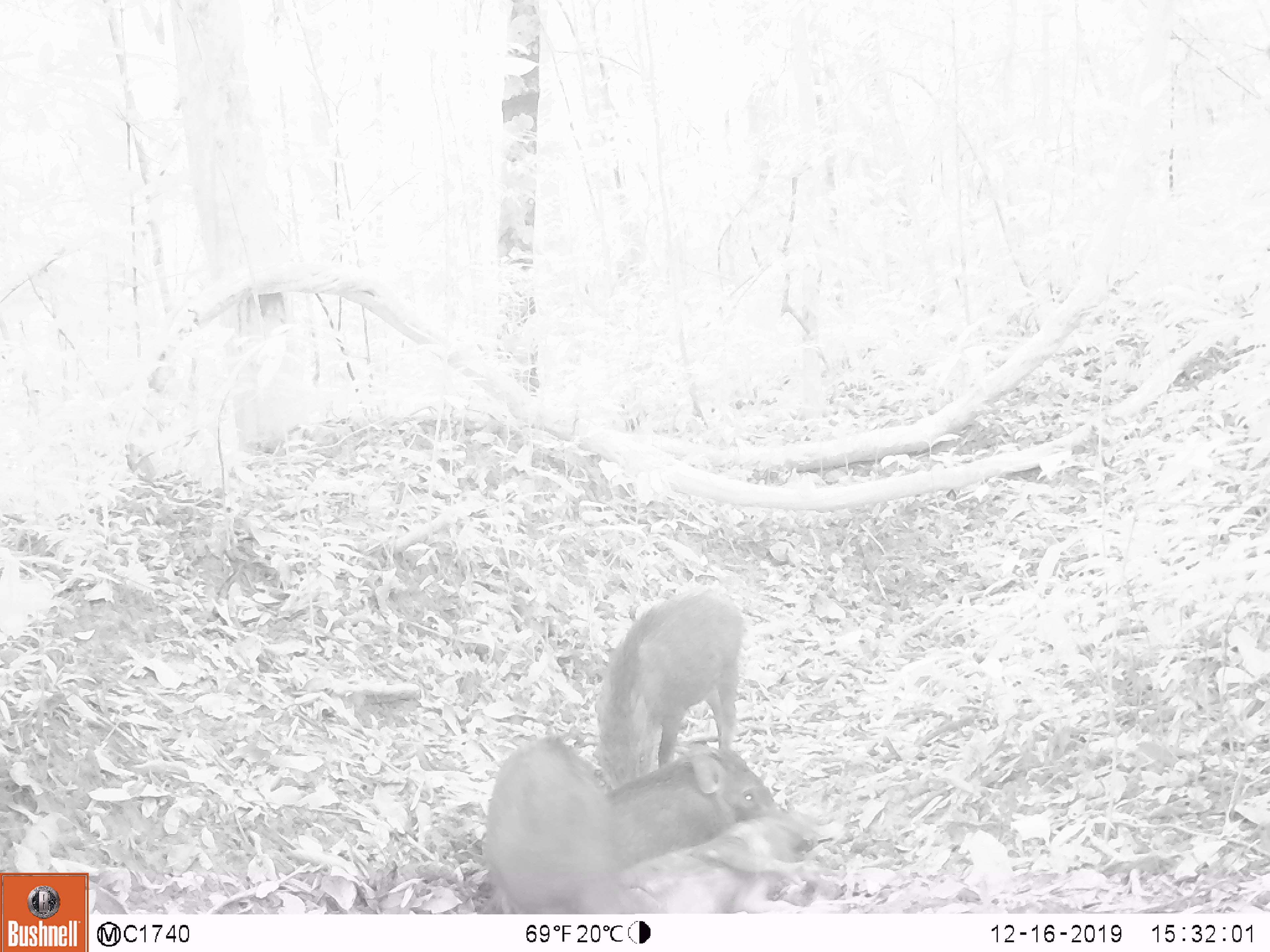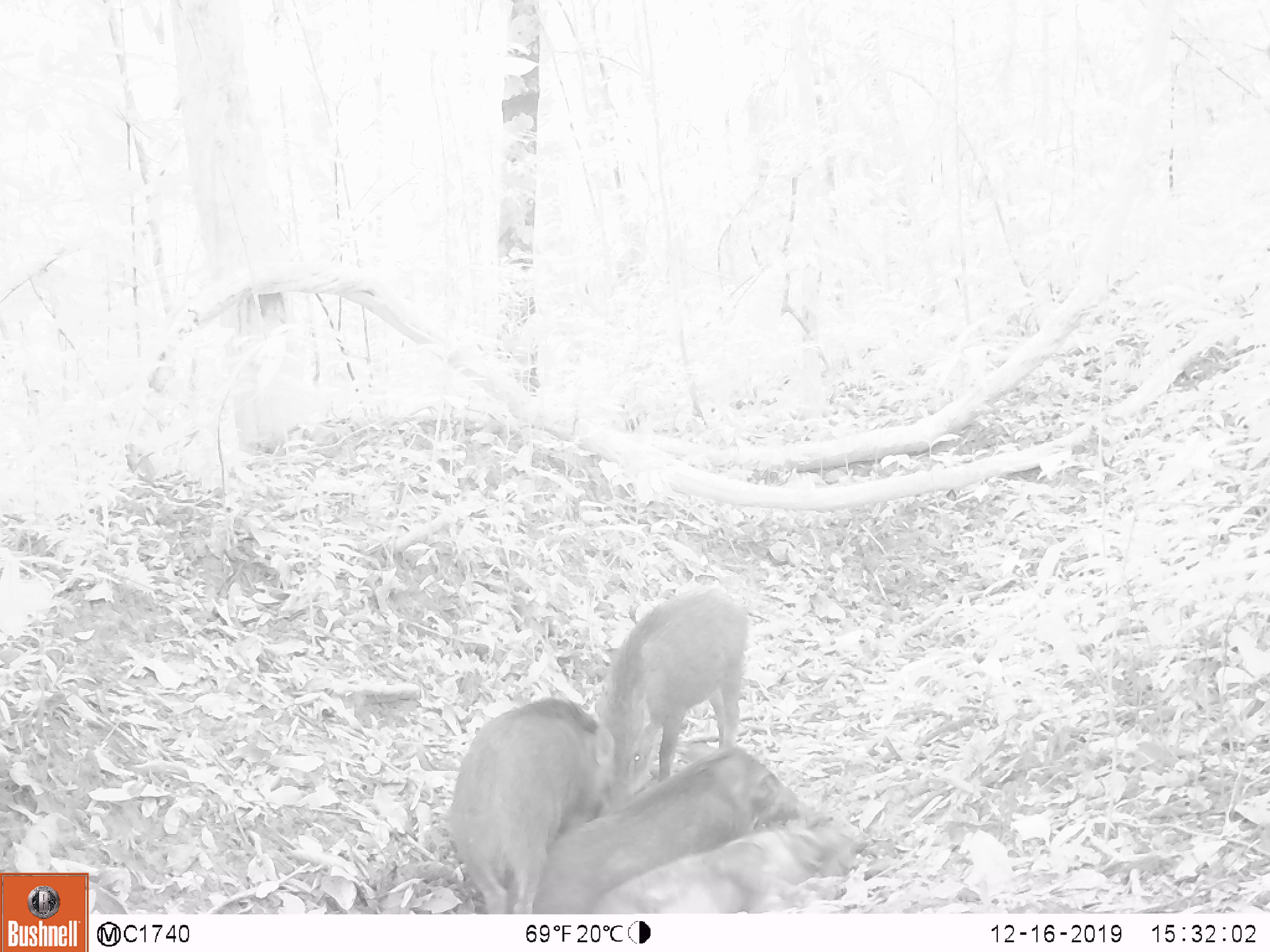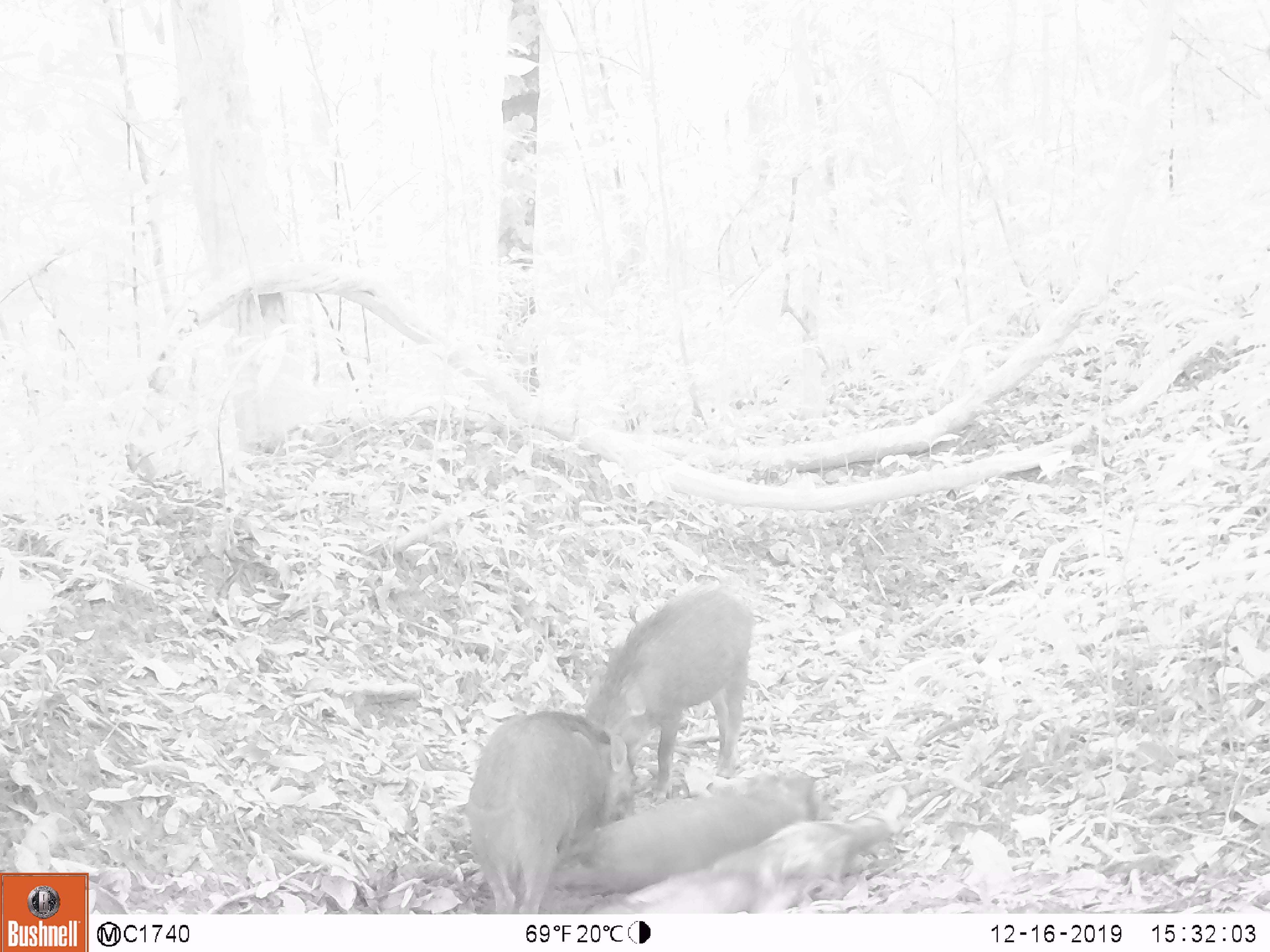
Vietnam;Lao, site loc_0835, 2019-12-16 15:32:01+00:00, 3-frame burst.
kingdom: Animalia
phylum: Chordata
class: Mammalia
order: Artiodactyla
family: Suidae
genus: Sus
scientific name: Sus scrofa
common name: eurasian wild pig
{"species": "eurasian wild pig (Sus scrofa)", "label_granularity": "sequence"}